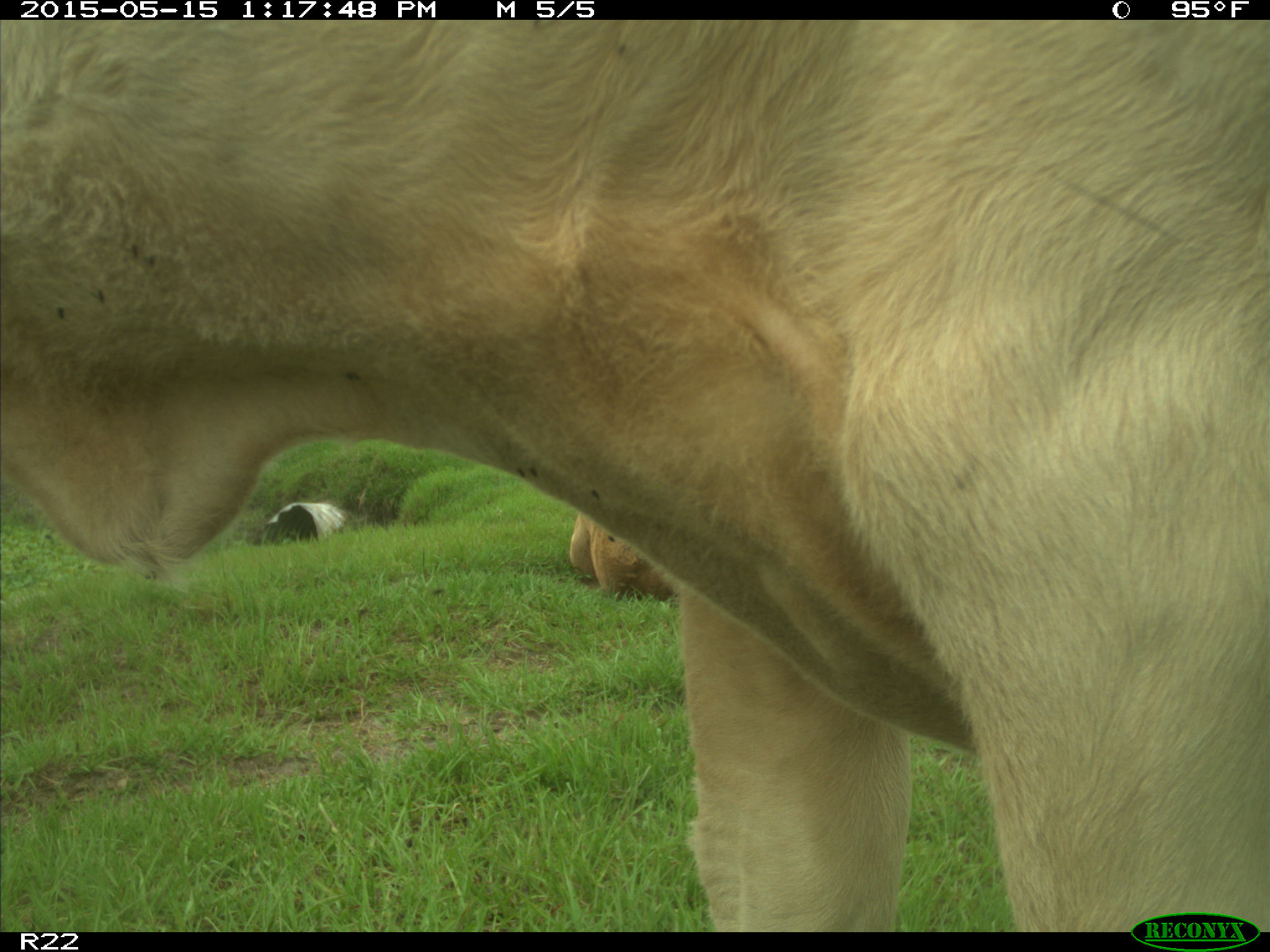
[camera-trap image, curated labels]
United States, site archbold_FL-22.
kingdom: Animalia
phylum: Chordata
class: Mammalia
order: Artiodactyla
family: Bovidae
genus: Bos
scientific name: Bos taurus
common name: domestic cow